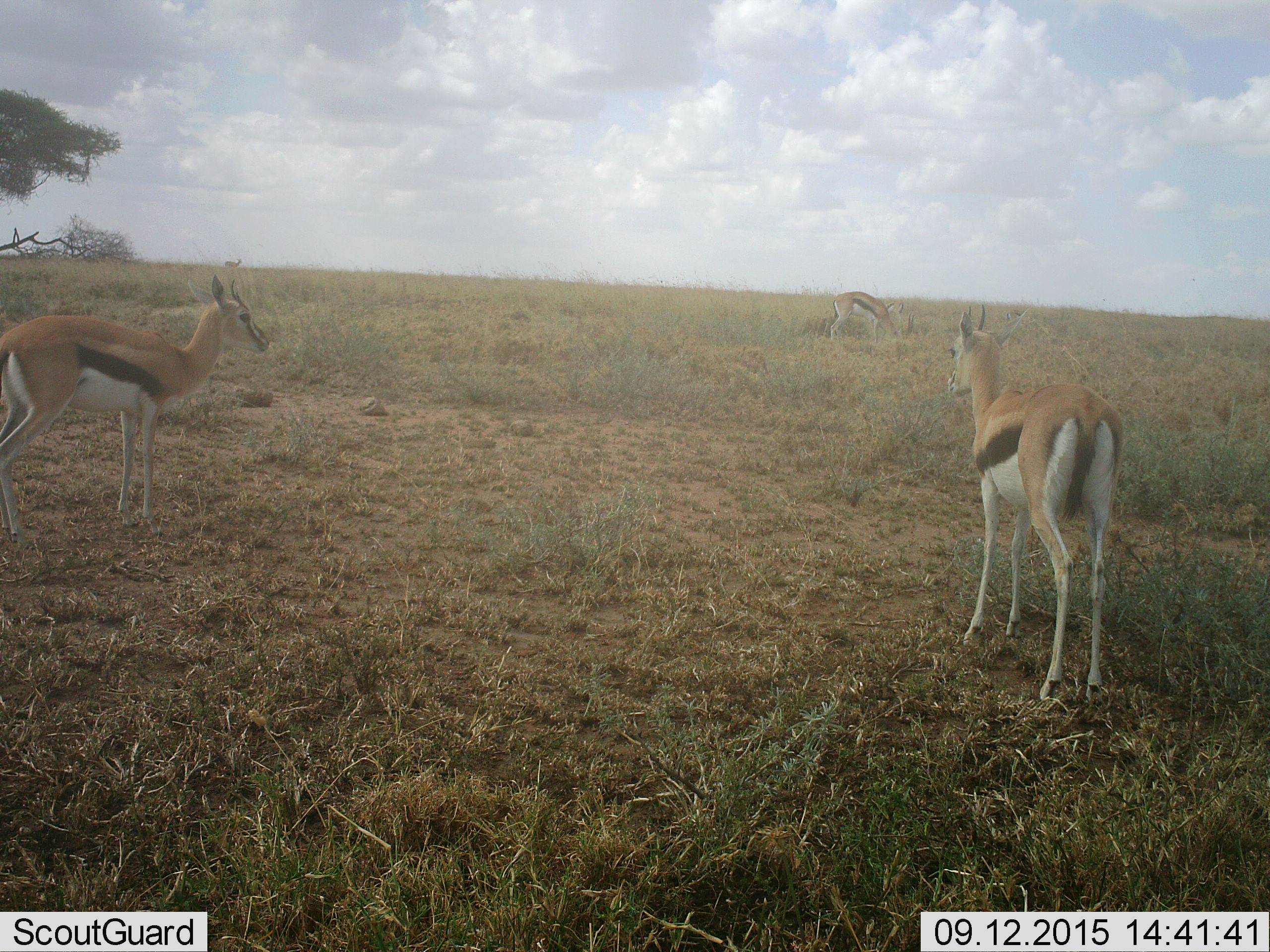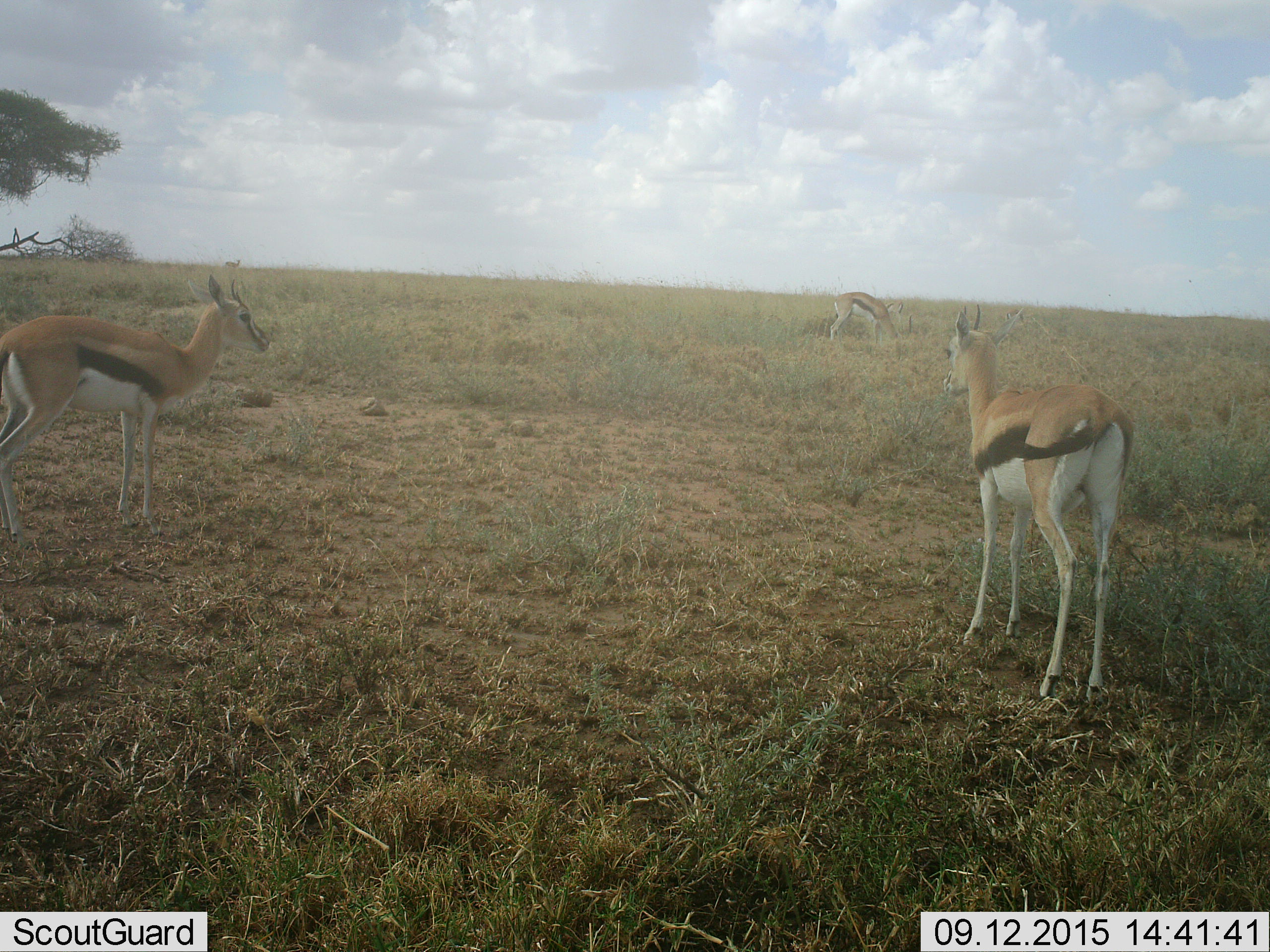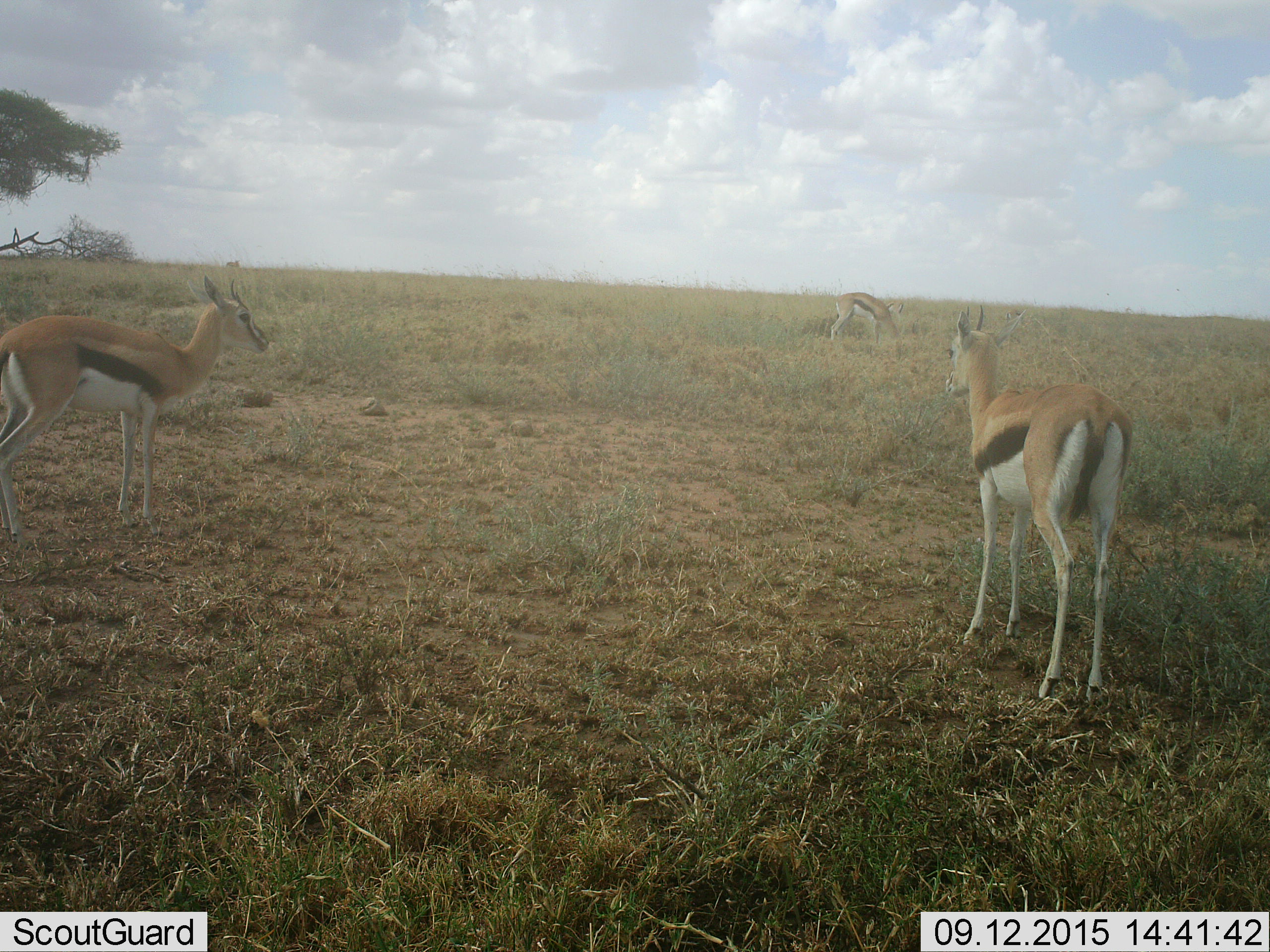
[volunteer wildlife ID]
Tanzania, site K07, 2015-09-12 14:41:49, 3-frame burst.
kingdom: Animalia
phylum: Chordata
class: Mammalia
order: Artiodactyla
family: Bovidae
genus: Eudorcas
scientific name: Eudorcas thomsonii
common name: thomson's gazelle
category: gazellethomsons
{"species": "gazellethomsons (thomson's gazelle) (Eudorcas thomsonii)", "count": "4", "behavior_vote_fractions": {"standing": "90%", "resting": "0%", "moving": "0%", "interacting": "10%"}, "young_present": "0%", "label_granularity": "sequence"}